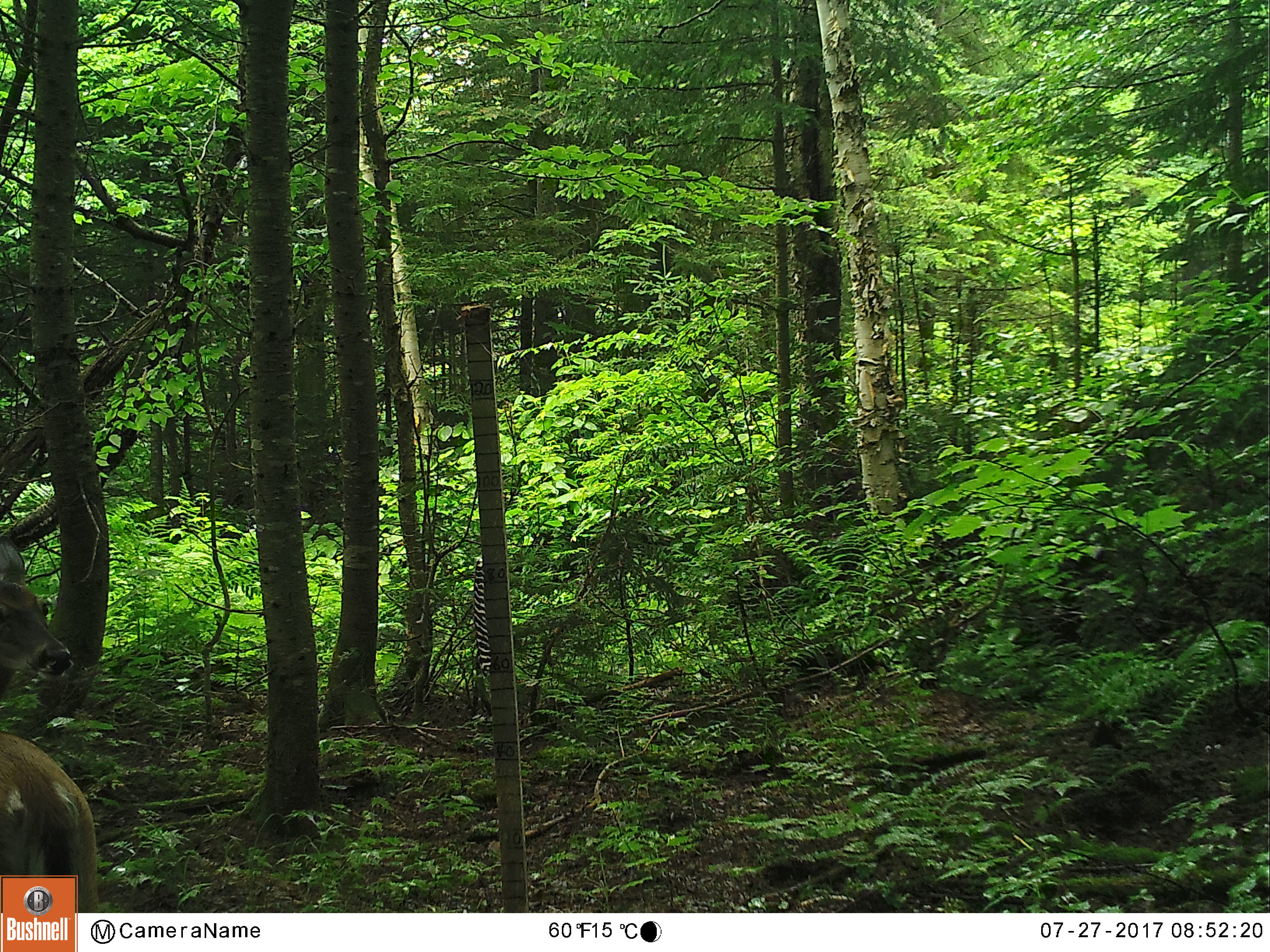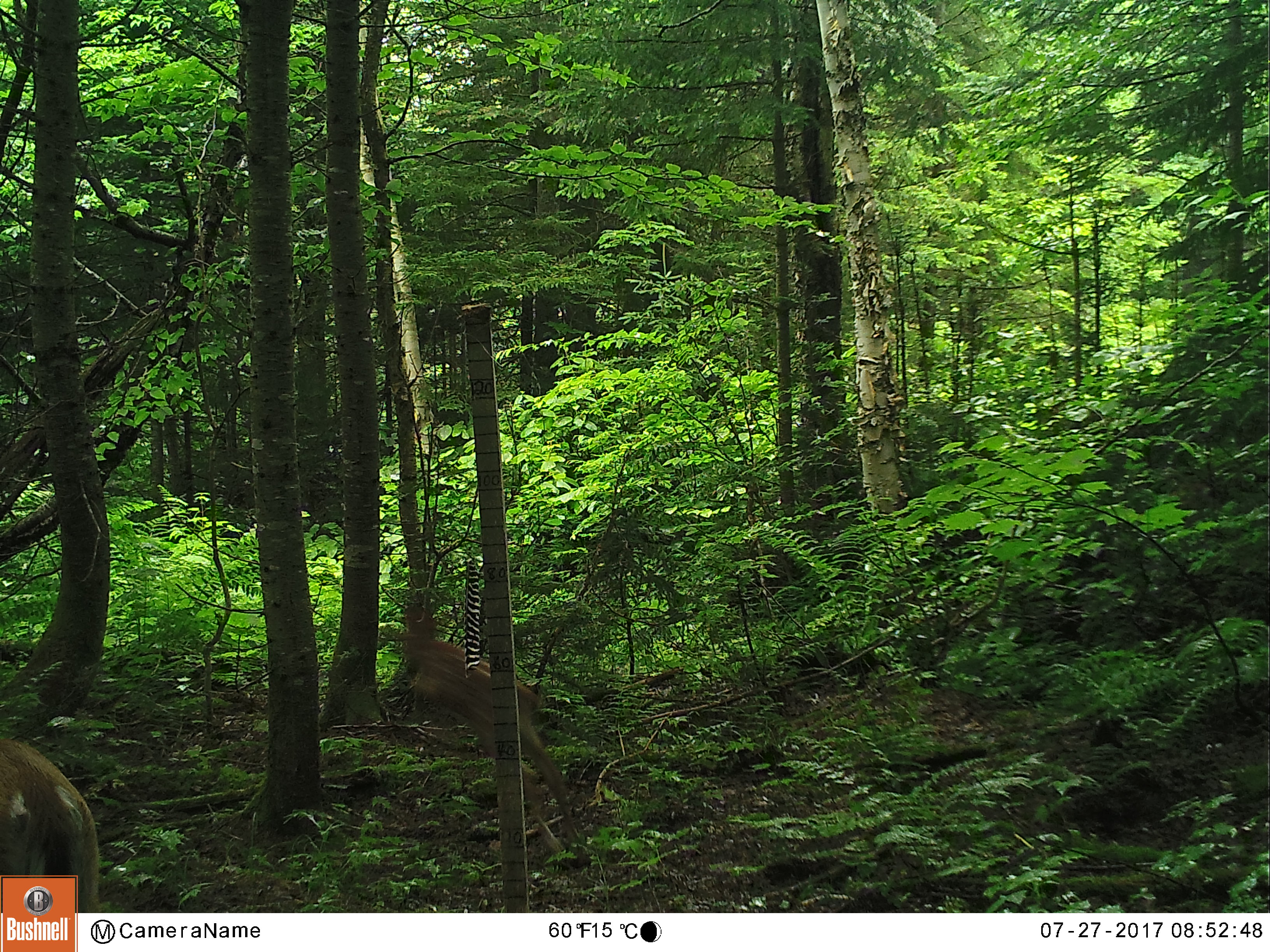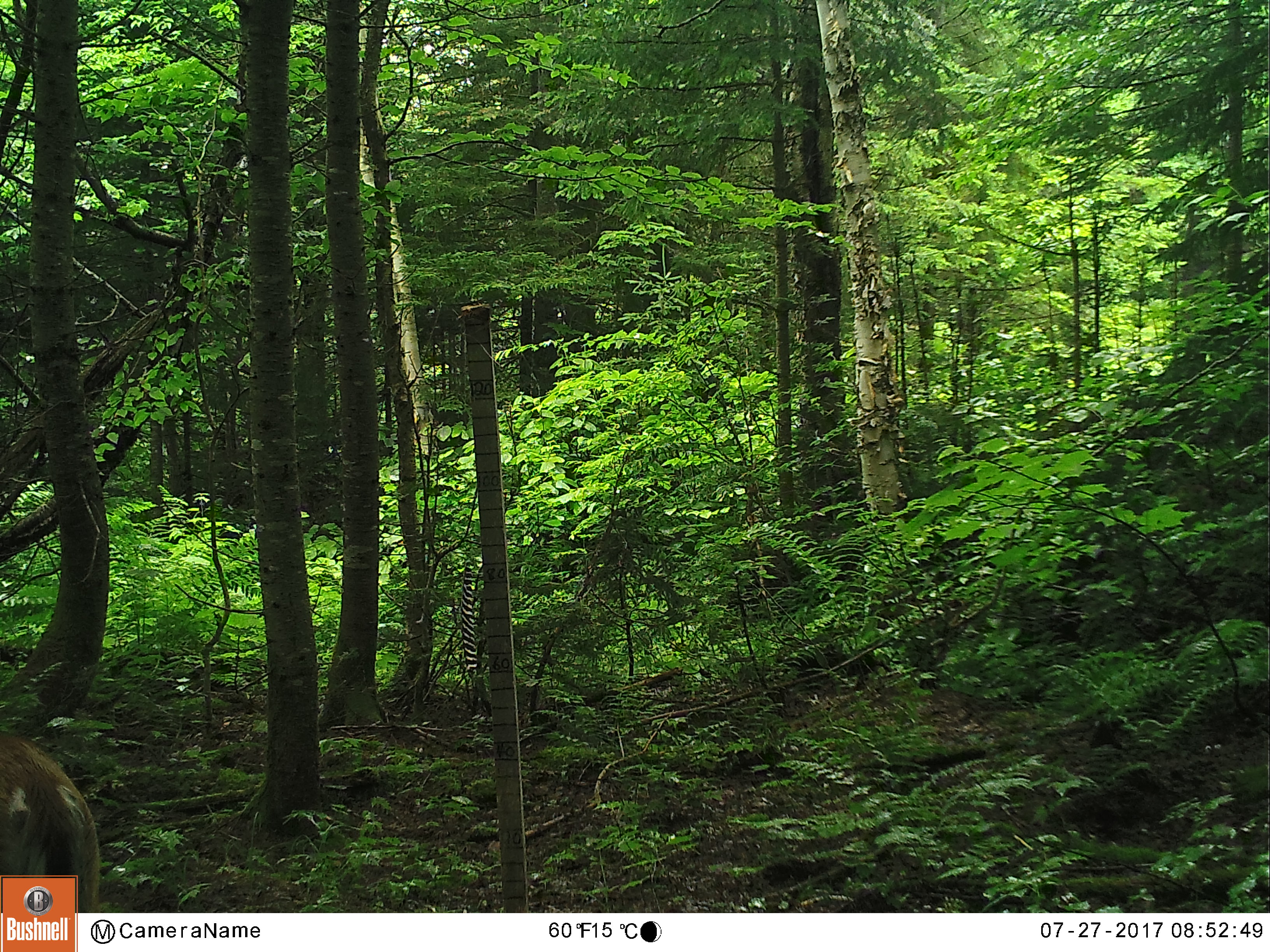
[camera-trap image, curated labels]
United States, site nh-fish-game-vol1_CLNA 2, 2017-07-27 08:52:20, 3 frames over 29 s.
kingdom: Animalia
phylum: Chordata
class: Mammalia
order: Artiodactyla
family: Cervidae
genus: Odocoileus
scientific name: Odocoileus virginianus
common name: white-tailed deer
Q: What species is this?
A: White-tailed deer (Odocoileus virginianus).